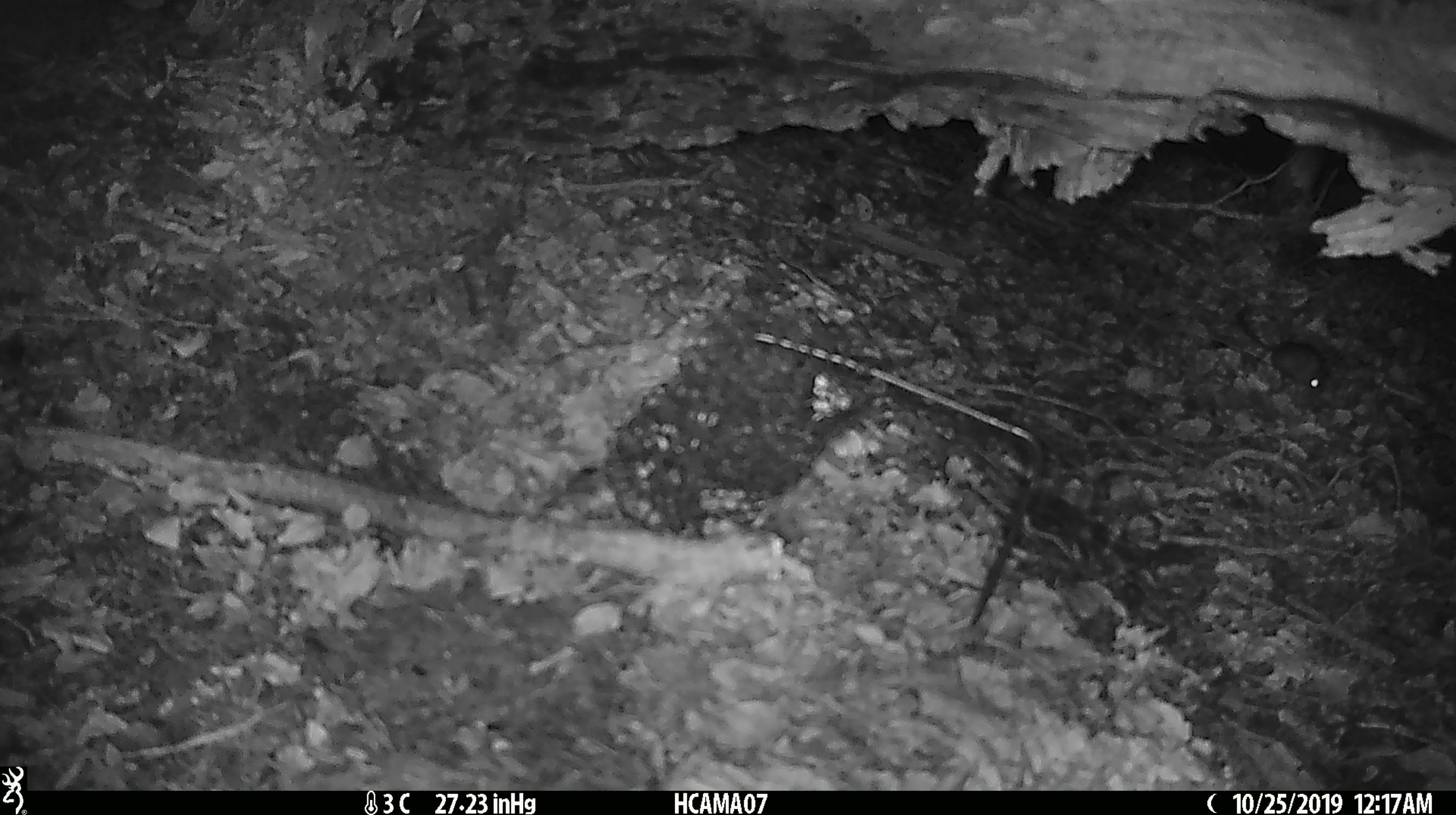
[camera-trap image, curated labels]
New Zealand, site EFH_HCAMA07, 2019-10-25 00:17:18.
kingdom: Animalia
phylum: Chordata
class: Mammalia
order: Rodentia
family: Muridae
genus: Mus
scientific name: Mus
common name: mouse